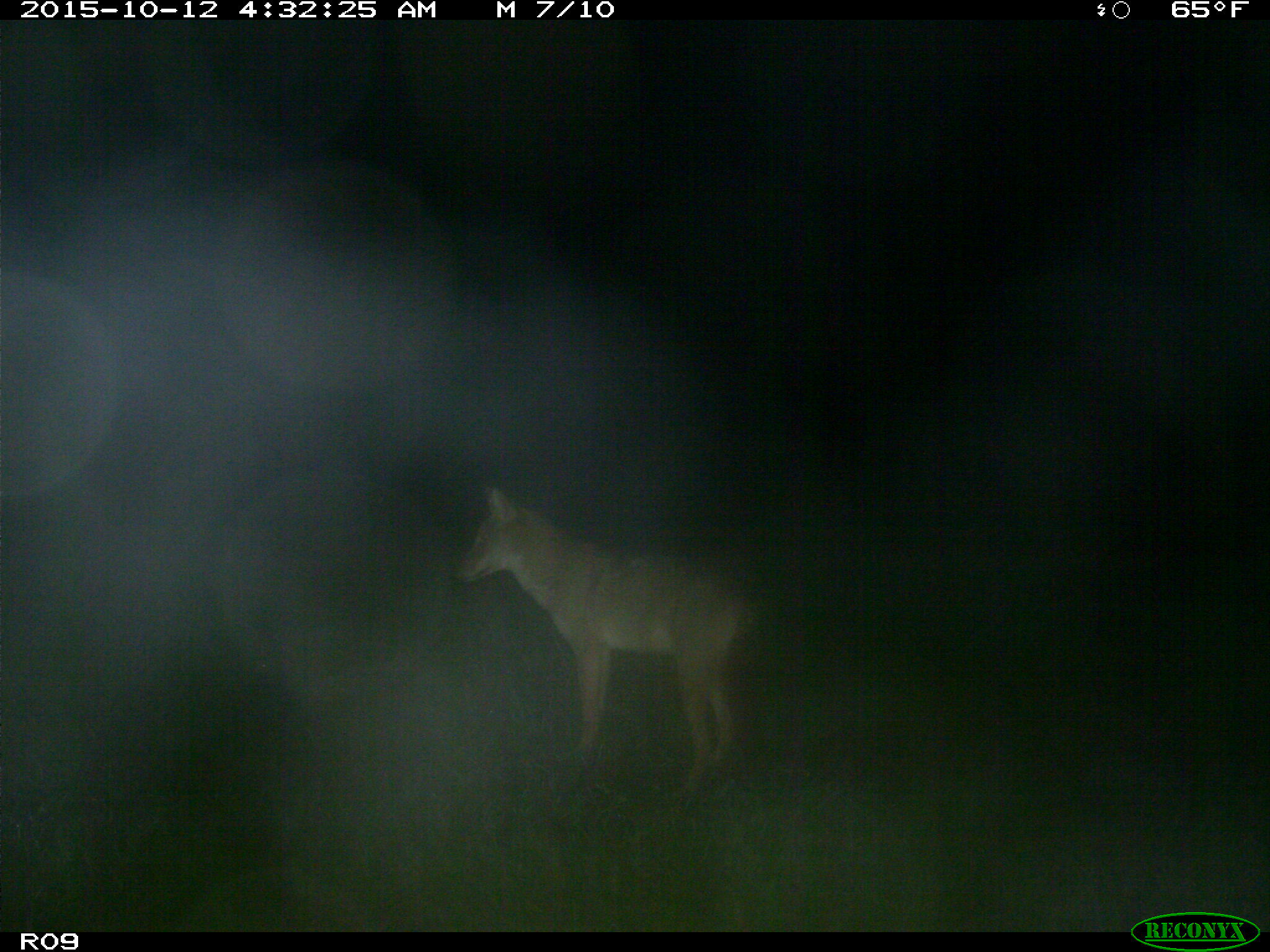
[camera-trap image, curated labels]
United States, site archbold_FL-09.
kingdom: Animalia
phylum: Chordata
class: Mammalia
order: Carnivora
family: Canidae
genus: Canis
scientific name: Canis latrans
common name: coyote